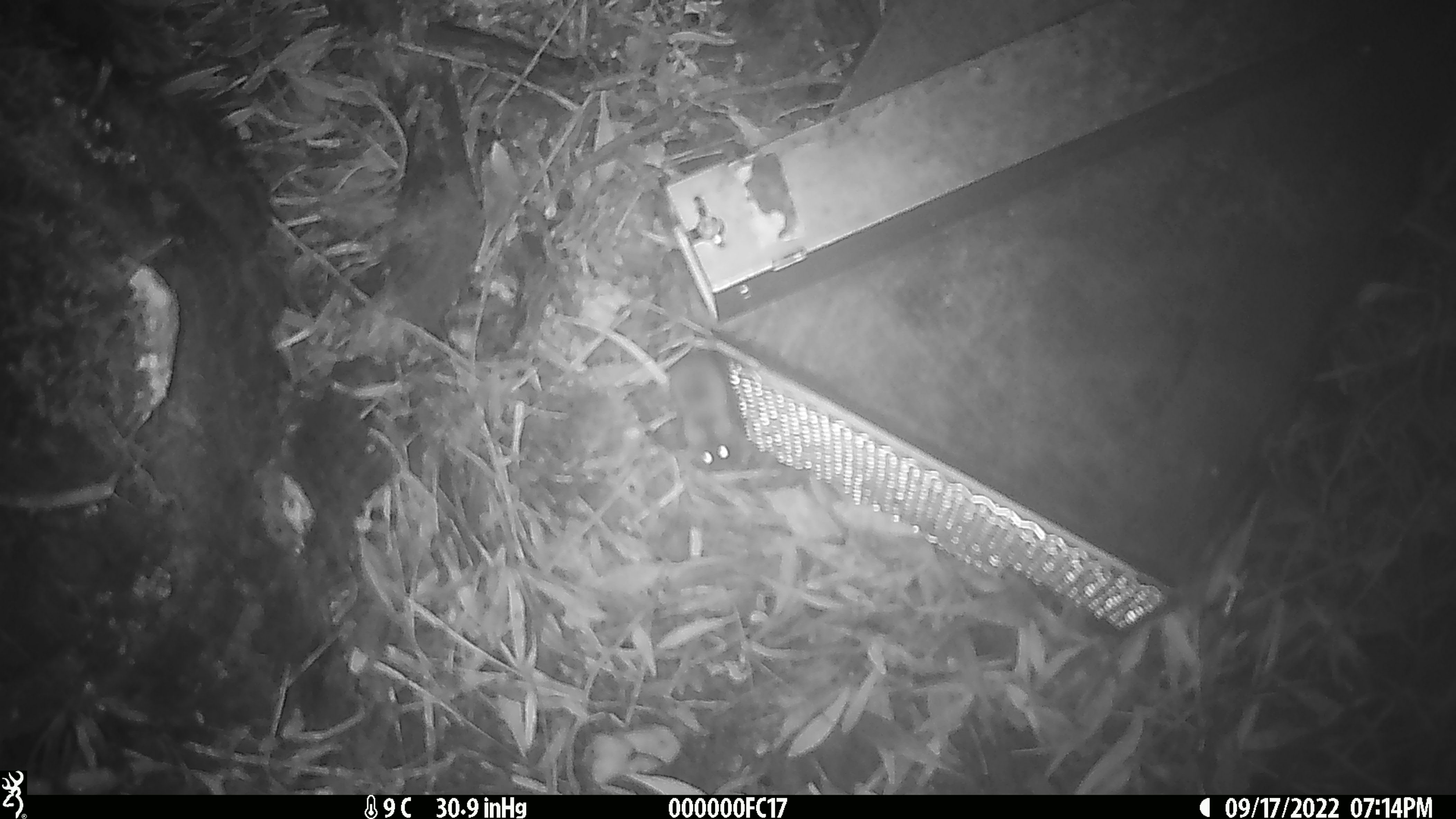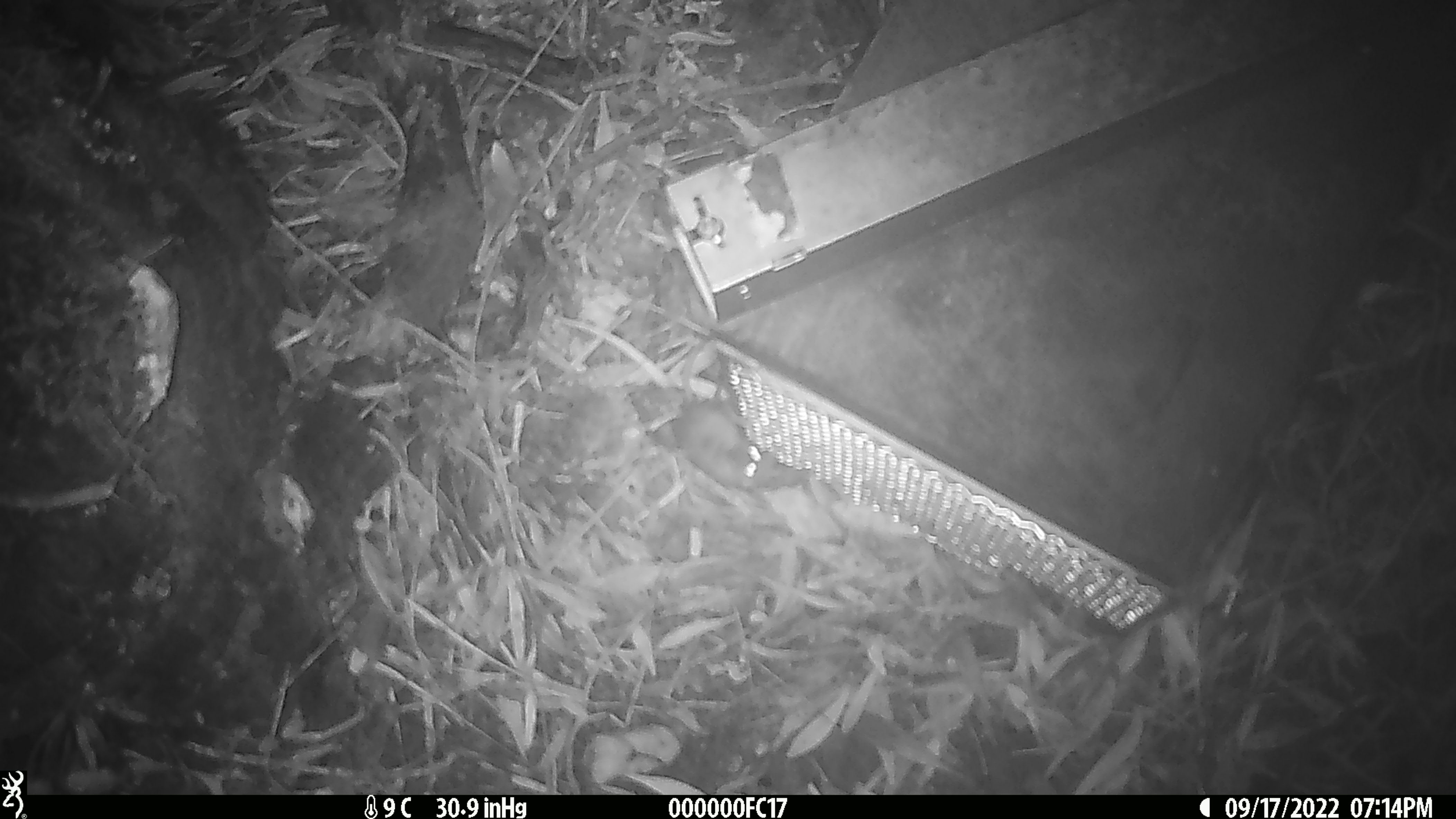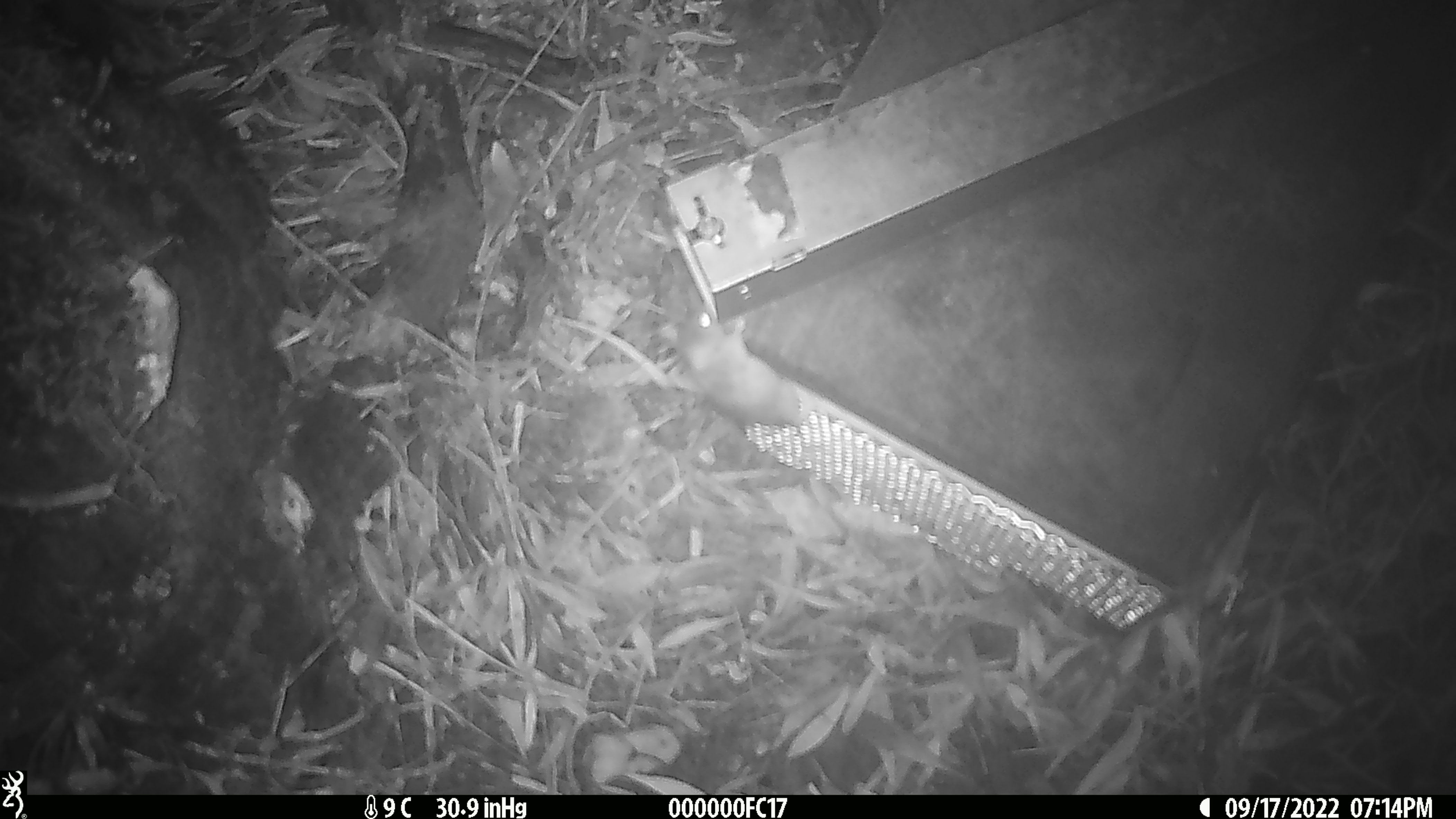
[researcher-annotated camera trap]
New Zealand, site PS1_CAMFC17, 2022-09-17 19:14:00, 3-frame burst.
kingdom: Animalia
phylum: Chordata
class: Mammalia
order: Rodentia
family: Muridae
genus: Mus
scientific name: Mus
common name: mouse